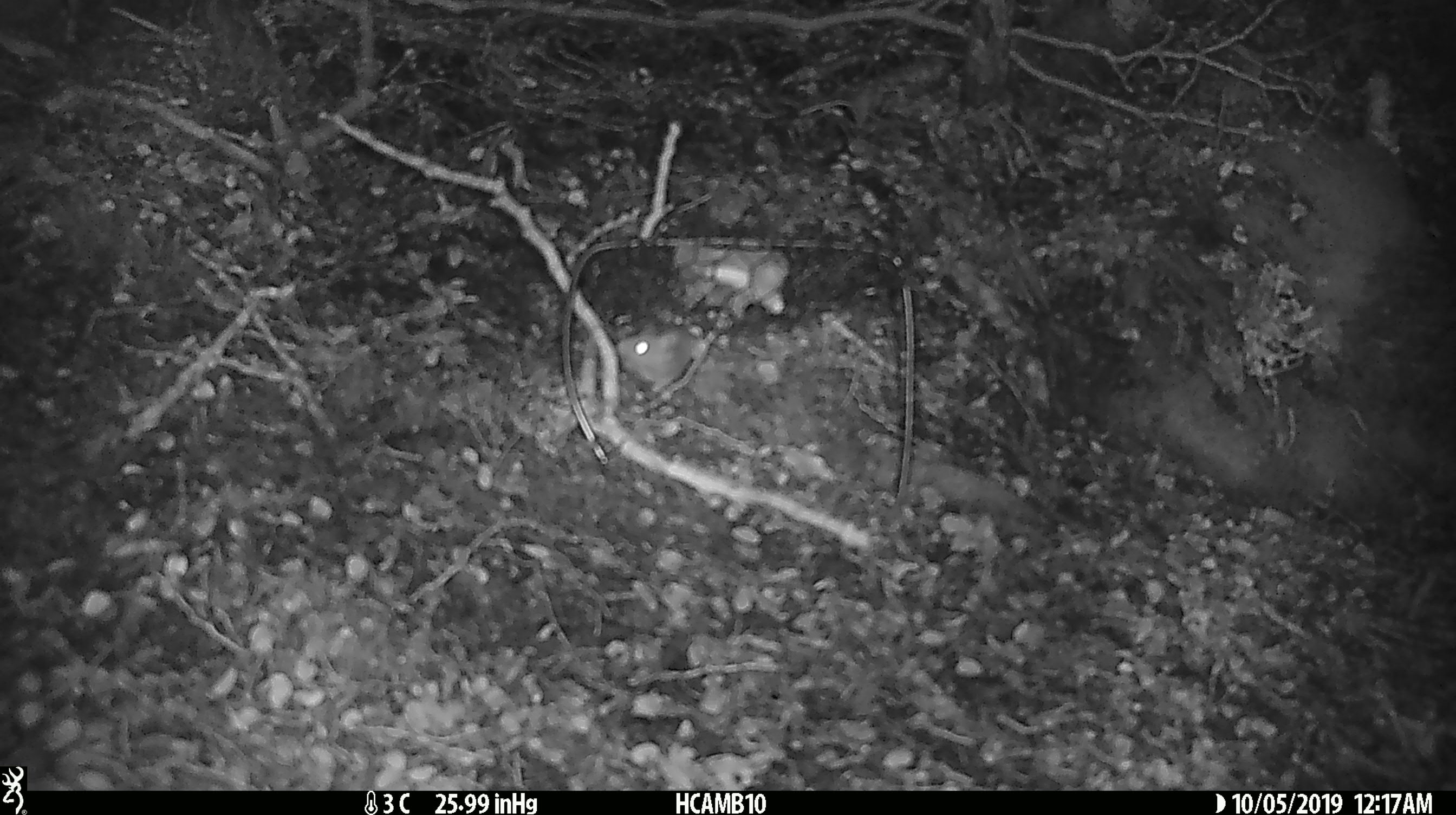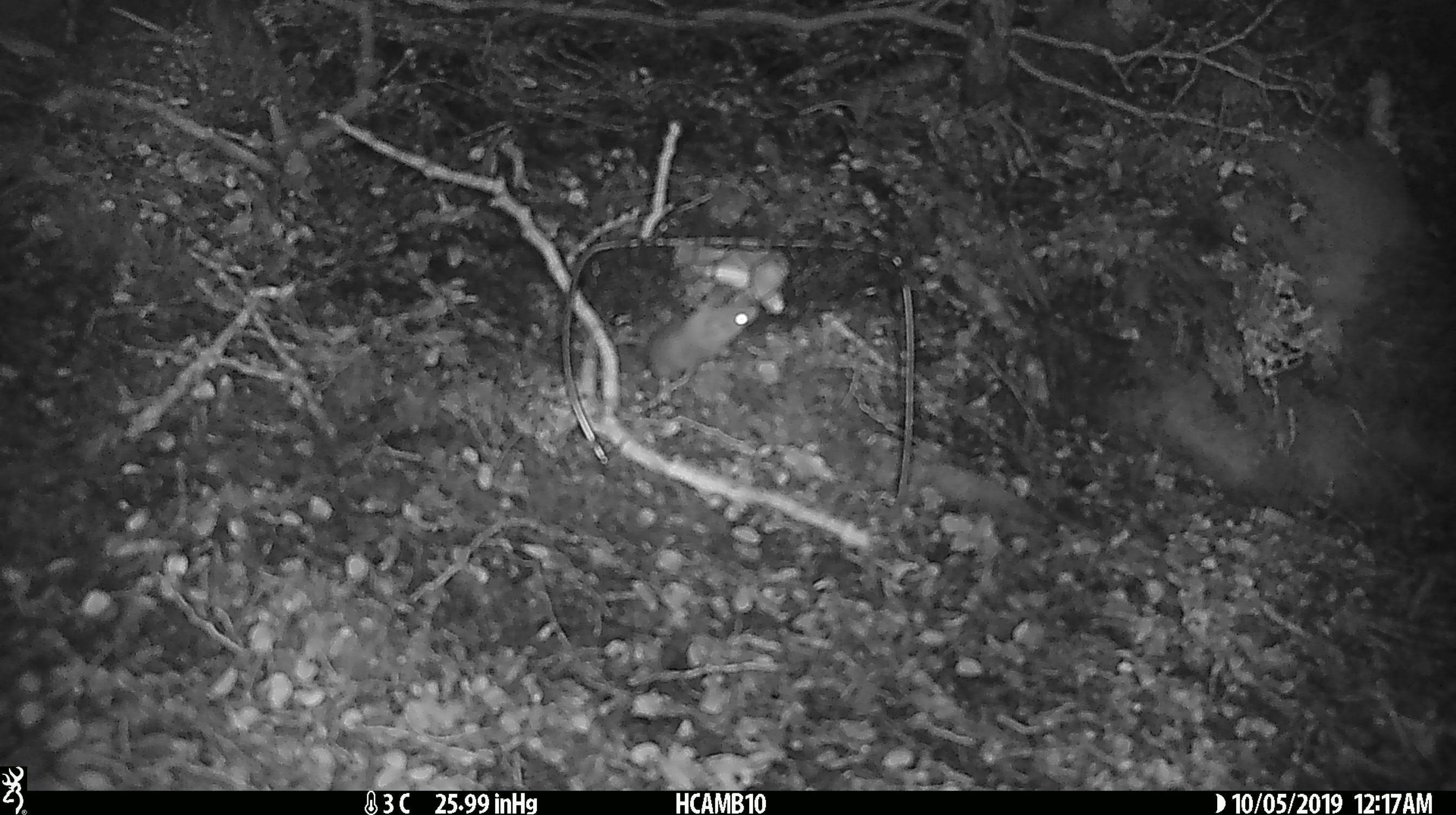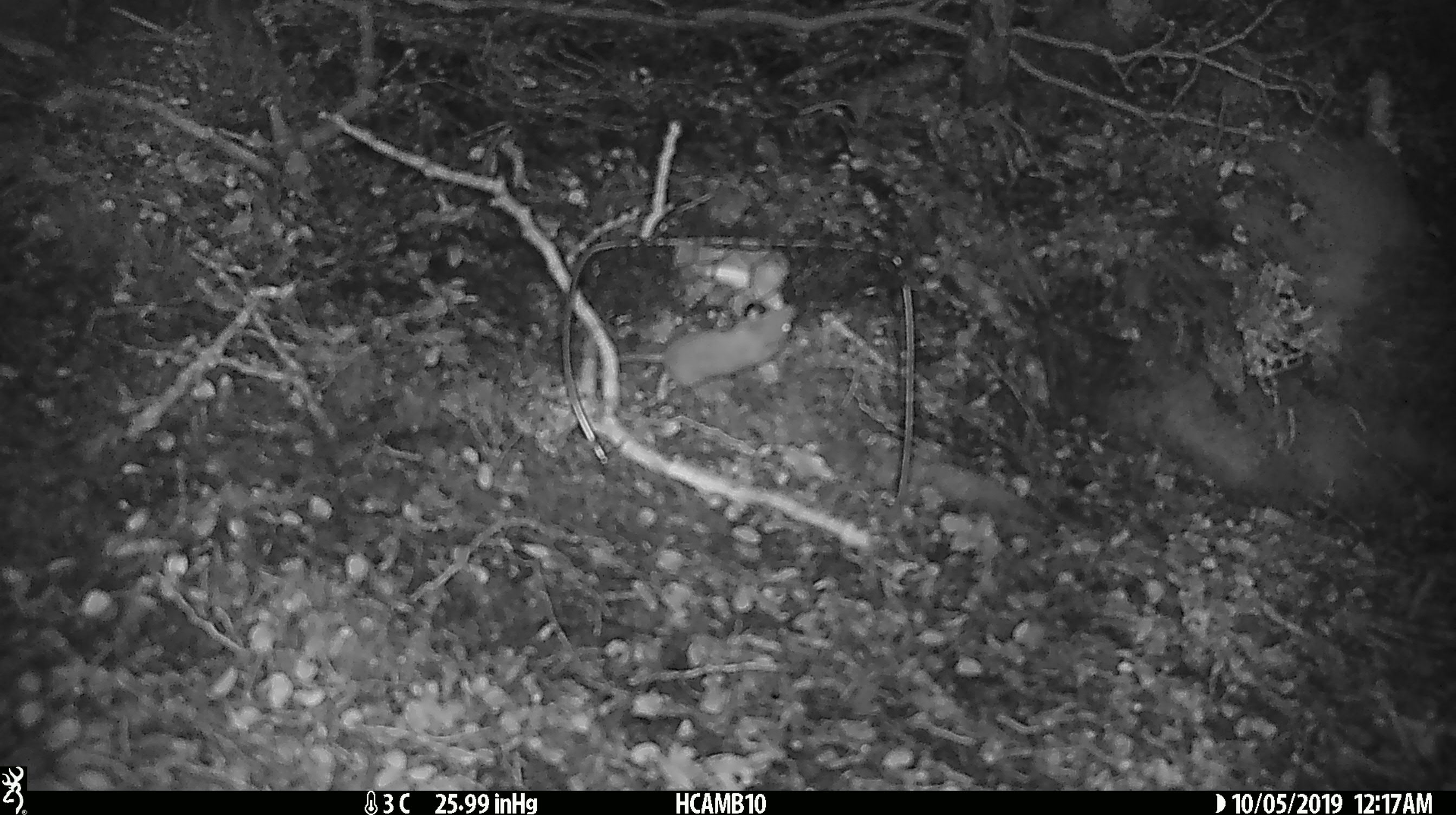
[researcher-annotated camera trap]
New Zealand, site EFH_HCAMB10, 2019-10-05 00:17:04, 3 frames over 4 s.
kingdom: Animalia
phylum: Chordata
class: Mammalia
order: Rodentia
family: Muridae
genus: Mus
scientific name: Mus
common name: mouse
Mouse (Mus).